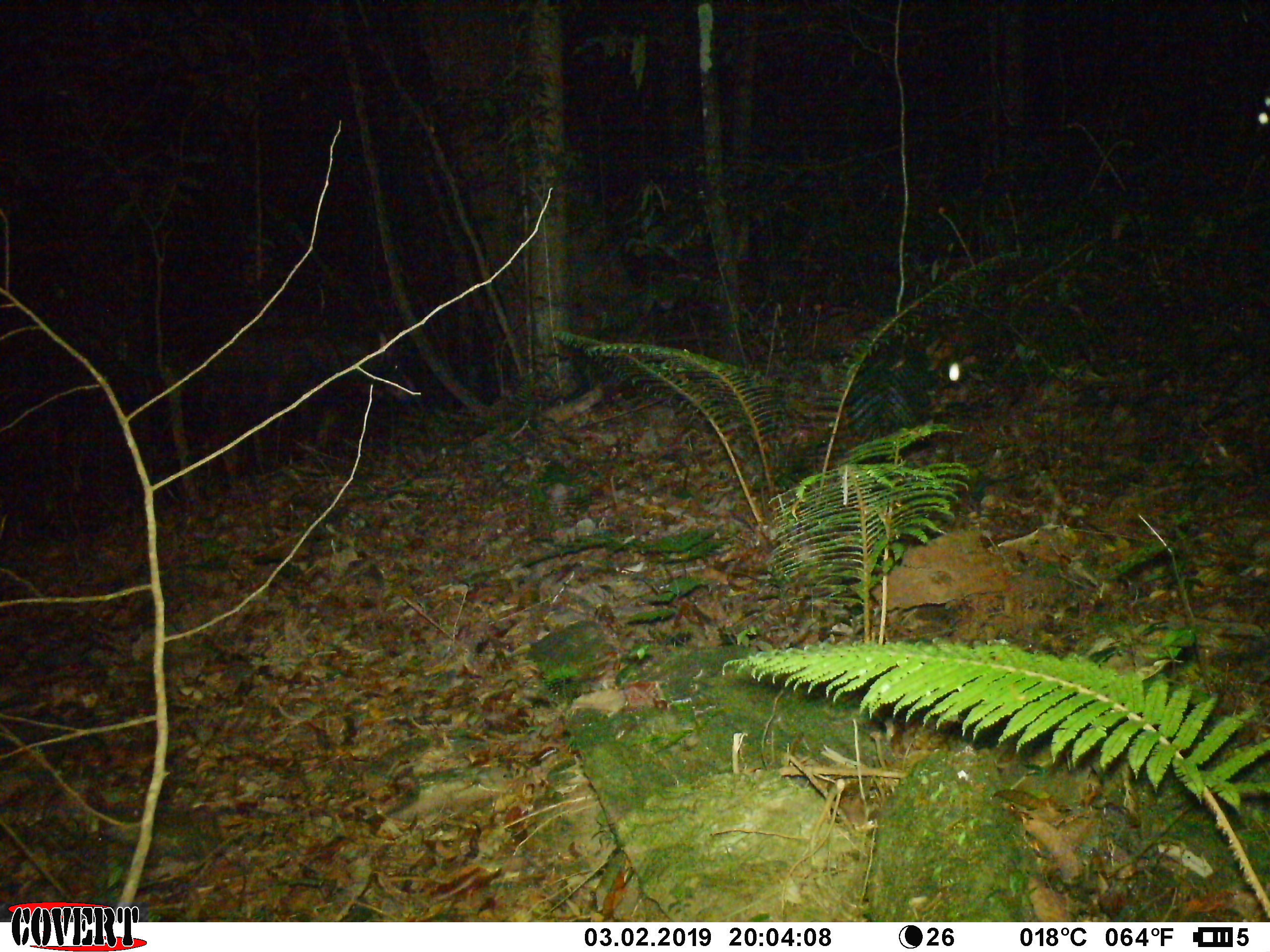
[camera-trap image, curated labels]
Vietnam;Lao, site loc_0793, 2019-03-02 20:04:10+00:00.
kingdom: Animalia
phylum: Chordata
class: Mammalia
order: Artiodactyla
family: Bovidae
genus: Capricornis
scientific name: Capricornis sumatraensis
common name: chinese serow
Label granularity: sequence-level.